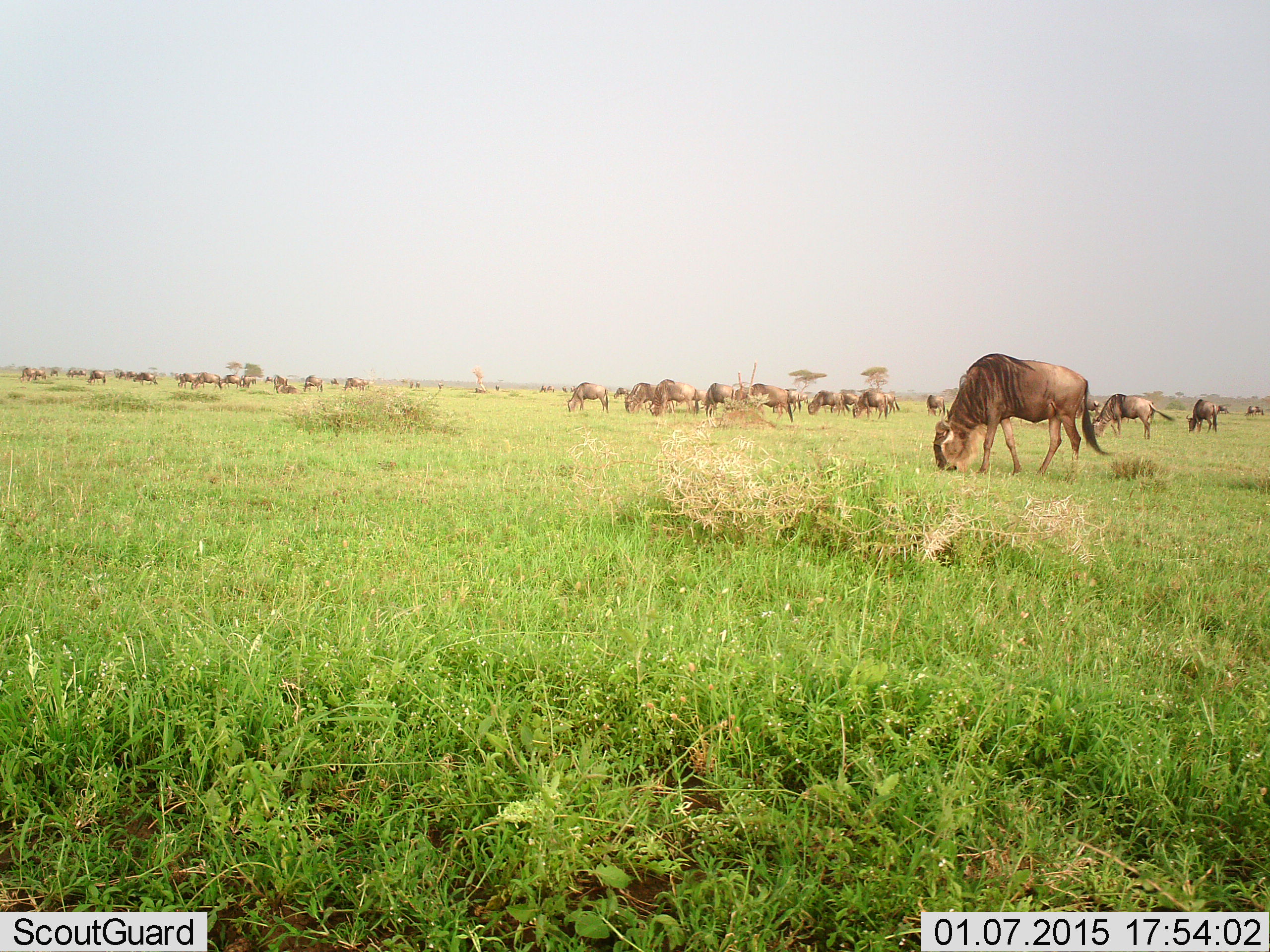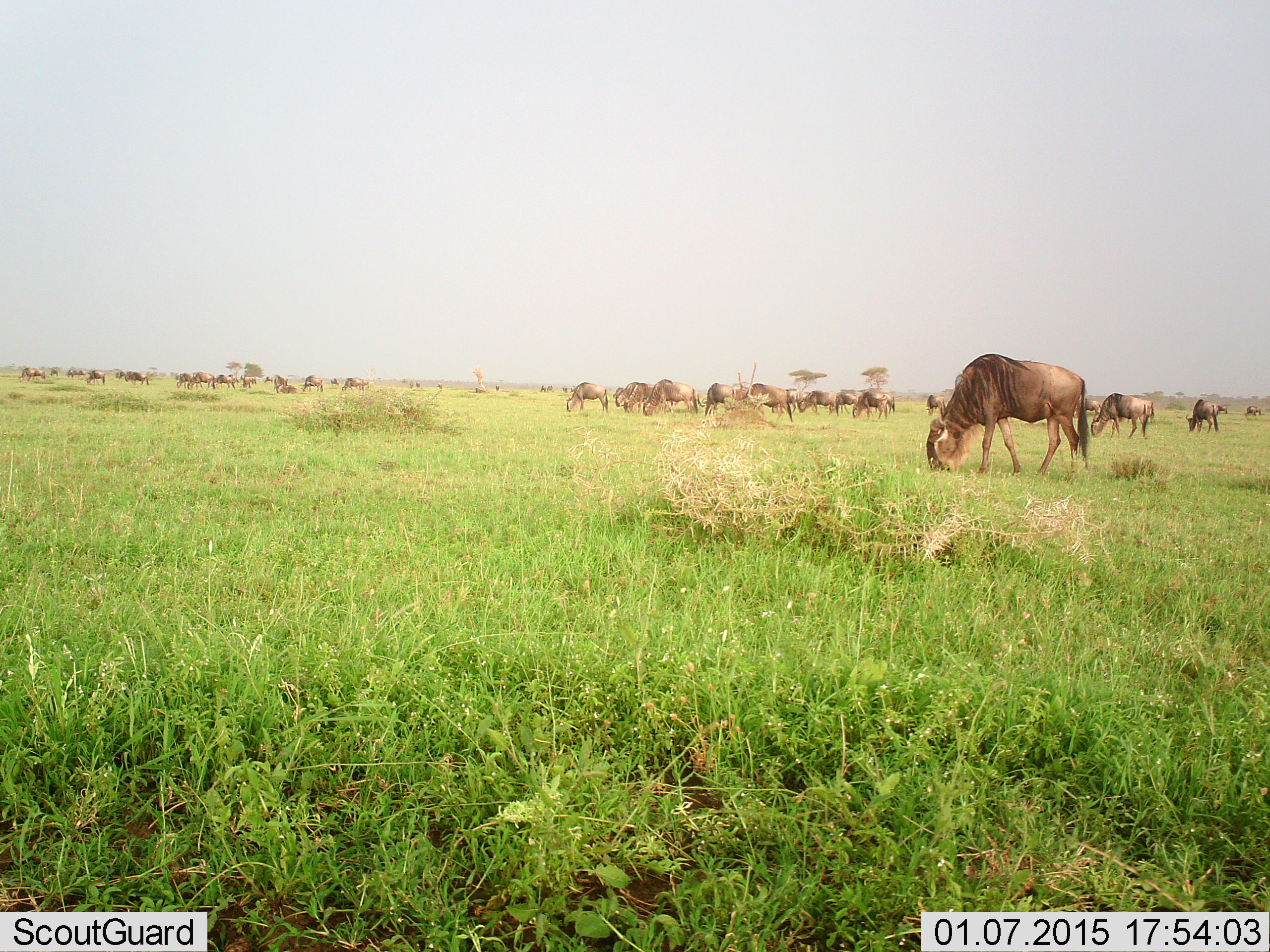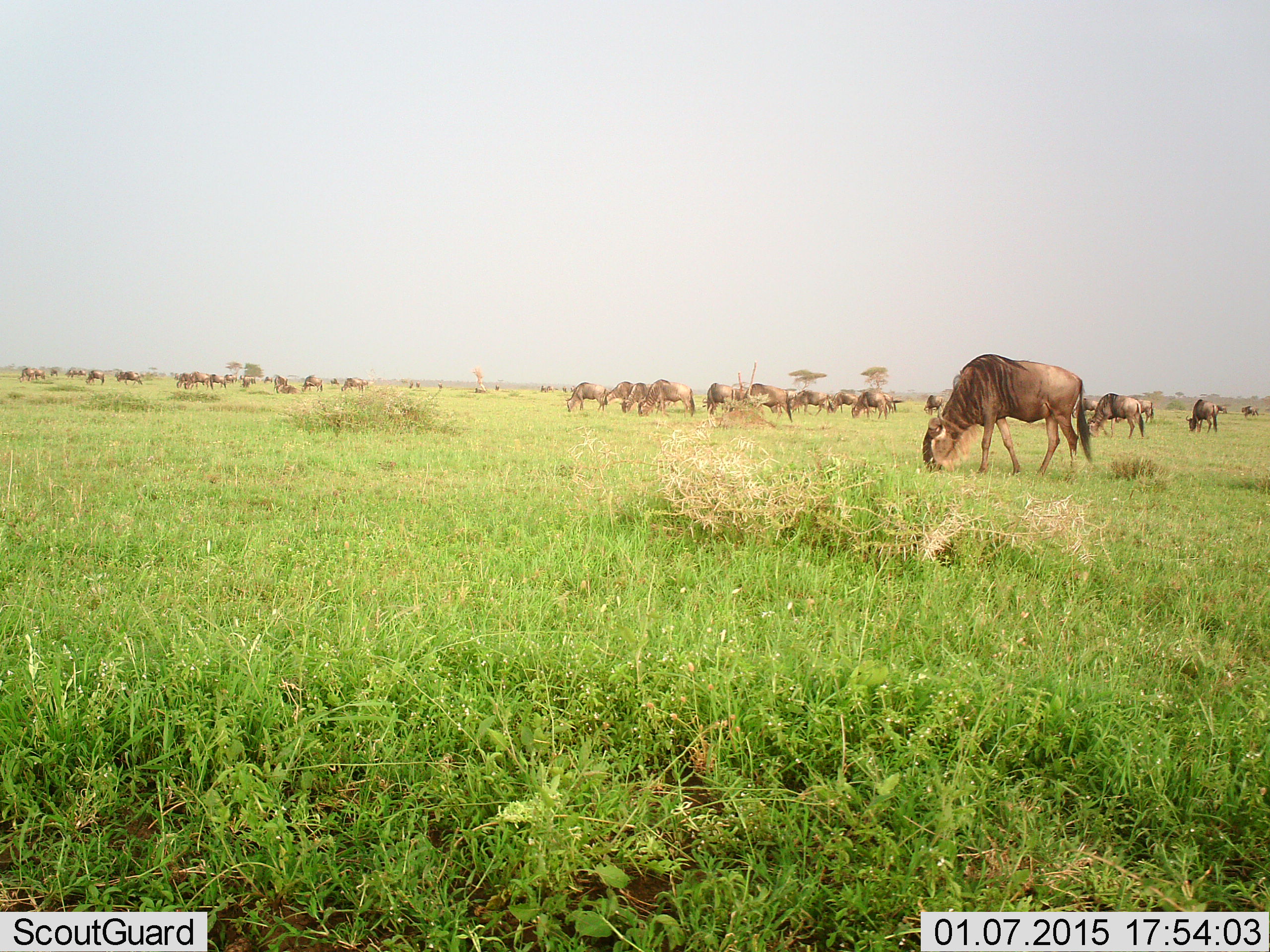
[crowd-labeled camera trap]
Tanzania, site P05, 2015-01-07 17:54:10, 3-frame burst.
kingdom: Animalia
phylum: Chordata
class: Mammalia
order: Artiodactyla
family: Bovidae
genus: Connochaetes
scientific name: Connochaetes taurinus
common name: blue wildebeest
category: wildebeest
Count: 11-50.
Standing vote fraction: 30%.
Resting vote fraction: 10%.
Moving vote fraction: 20%.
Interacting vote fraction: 30%.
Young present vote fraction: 10%.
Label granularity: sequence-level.